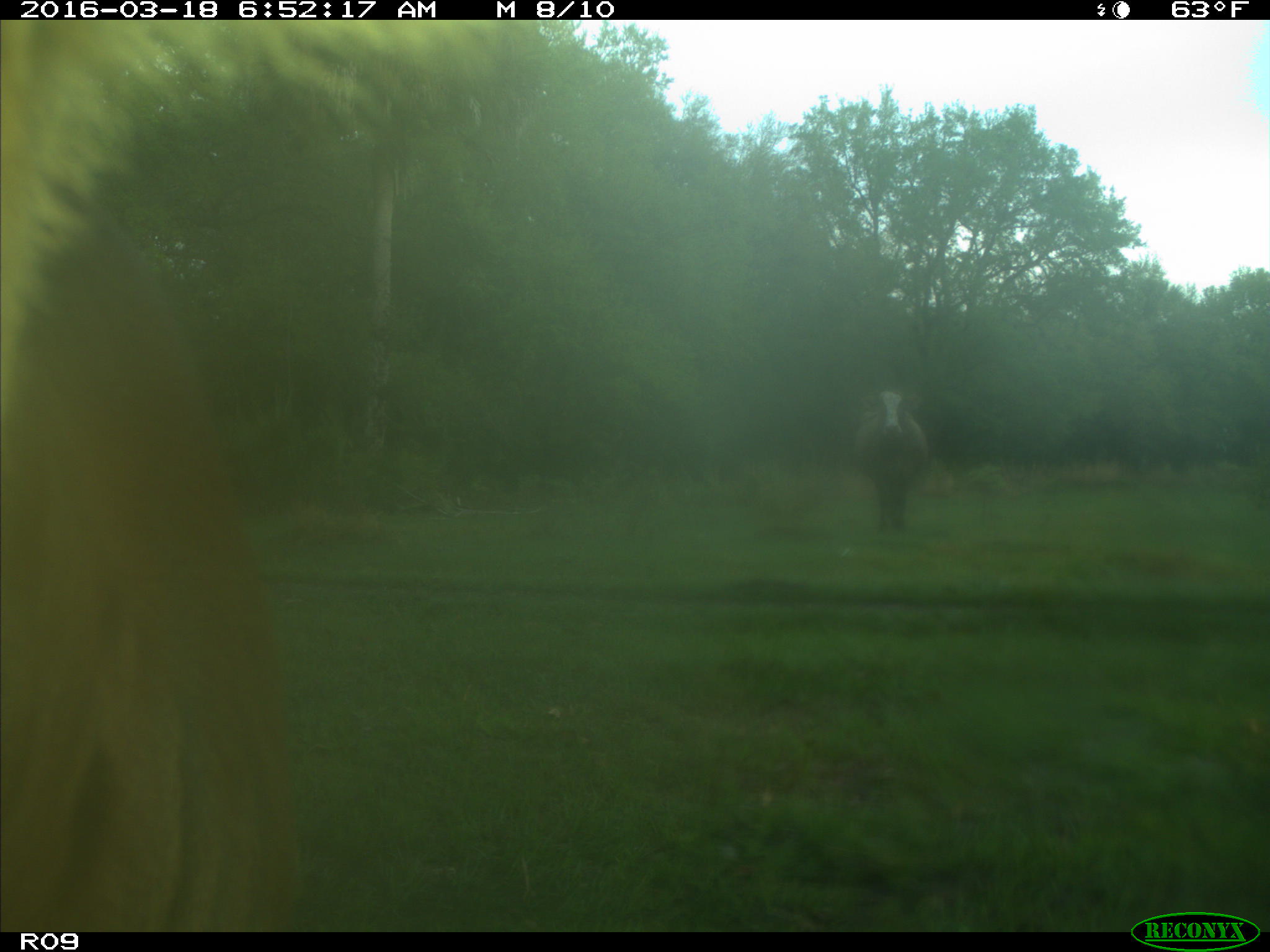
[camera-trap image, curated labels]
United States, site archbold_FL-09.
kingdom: Animalia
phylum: Chordata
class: Mammalia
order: Artiodactyla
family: Bovidae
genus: Bos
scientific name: Bos taurus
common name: domestic cow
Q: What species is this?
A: Bos taurus (domestic cow).